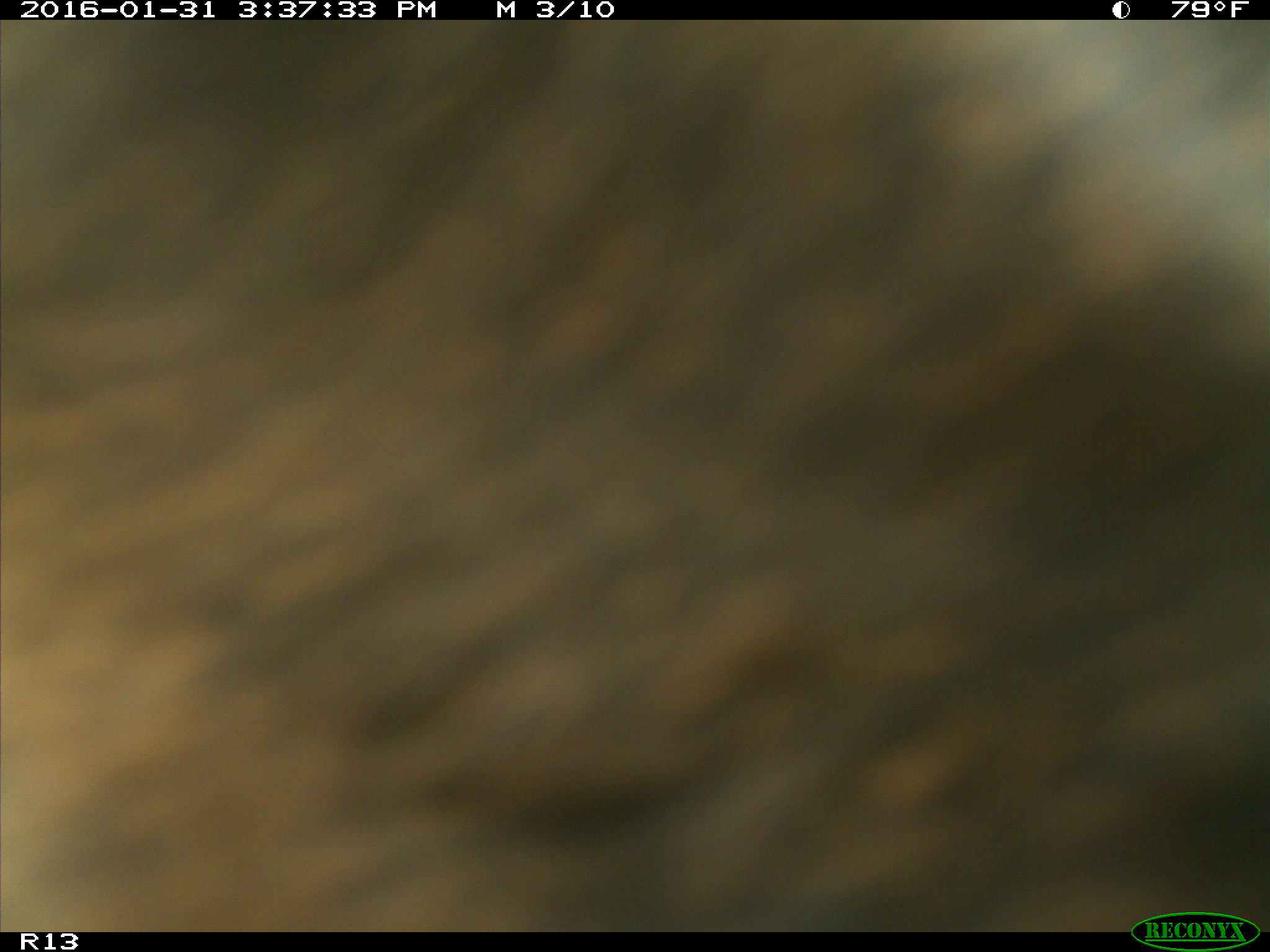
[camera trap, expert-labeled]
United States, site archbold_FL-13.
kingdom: Animalia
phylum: Chordata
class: Mammalia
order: Artiodactyla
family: Bovidae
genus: Bos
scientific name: Bos taurus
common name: domestic cow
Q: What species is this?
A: Bos taurus (domestic cow).